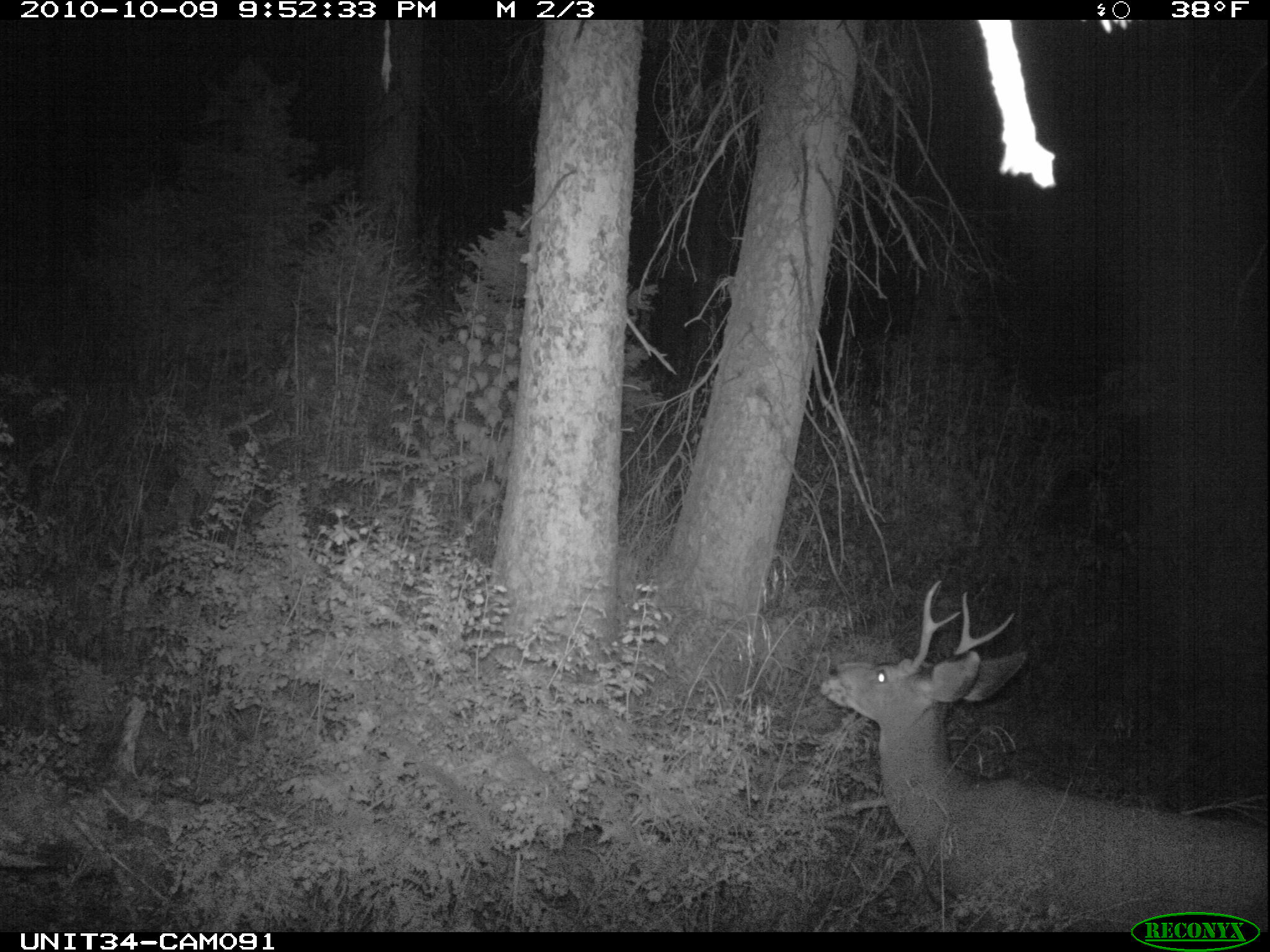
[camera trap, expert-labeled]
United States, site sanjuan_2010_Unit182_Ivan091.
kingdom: Animalia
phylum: Chordata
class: Mammalia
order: Artiodactyla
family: Cervidae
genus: Odocoileus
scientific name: Odocoileus hemionus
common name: mule deer